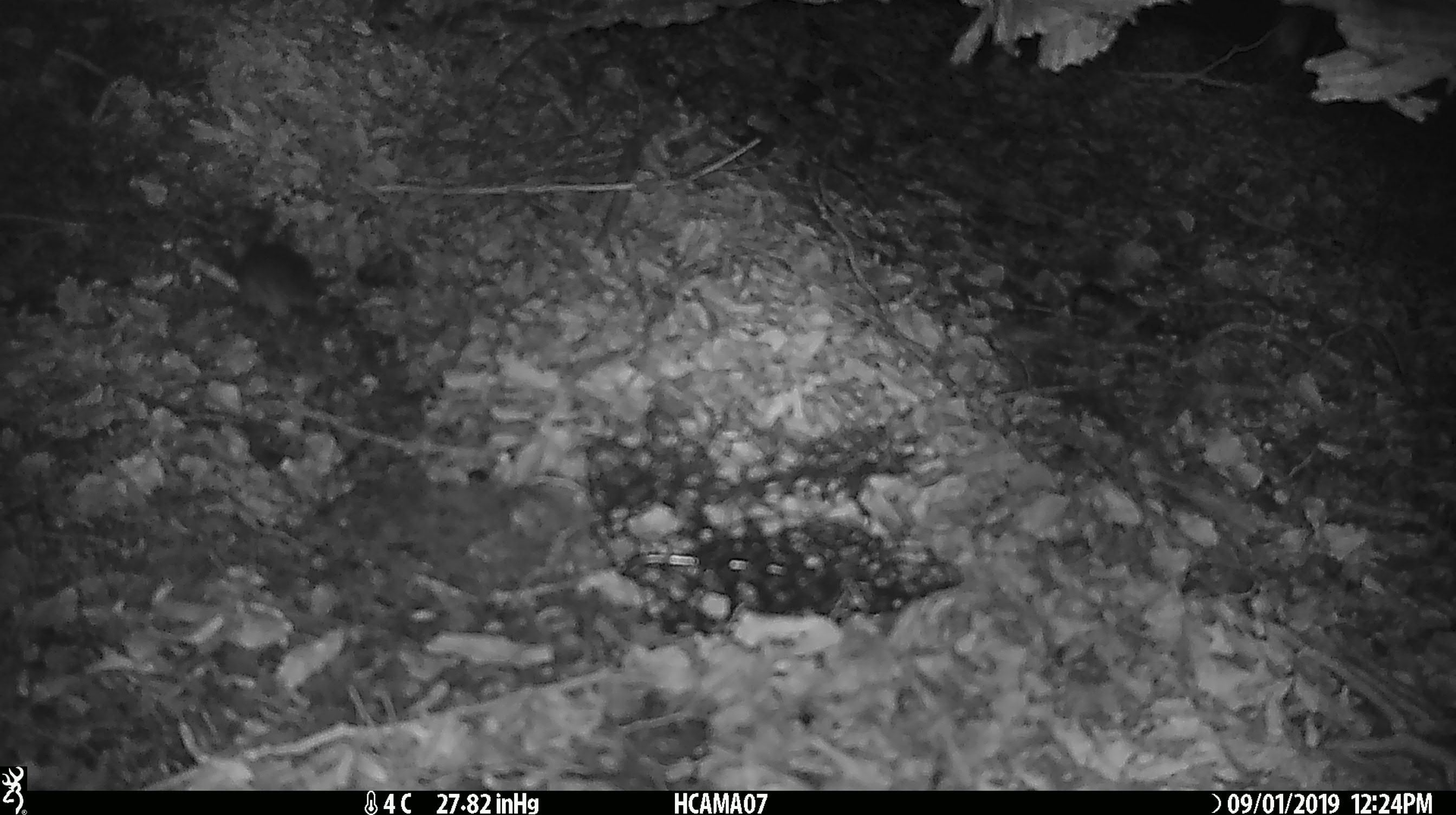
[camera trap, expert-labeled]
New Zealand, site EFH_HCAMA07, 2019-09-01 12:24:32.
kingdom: Animalia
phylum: Chordata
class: Mammalia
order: Rodentia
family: Muridae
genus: Mus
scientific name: Mus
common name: mouse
Mouse (Mus).